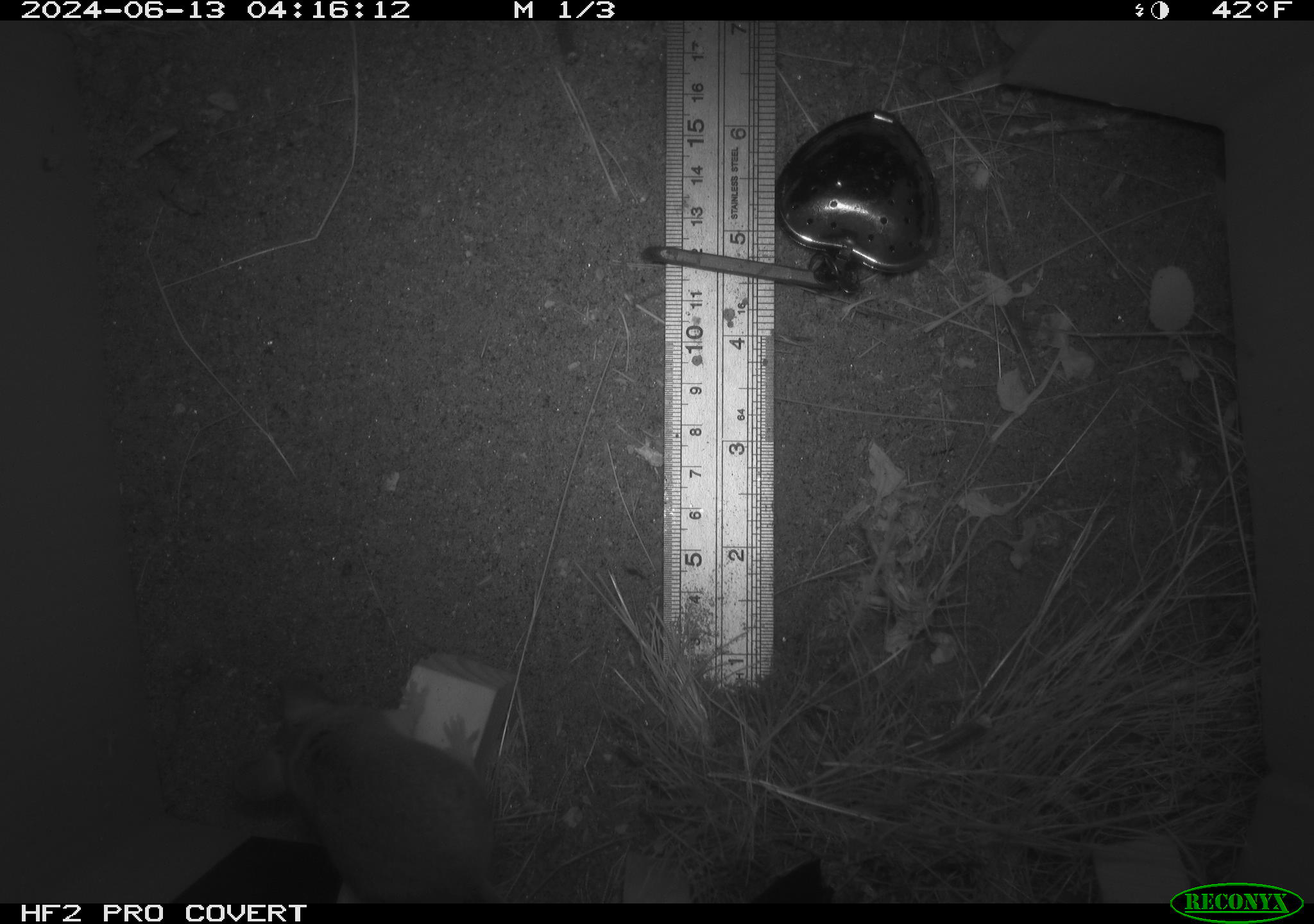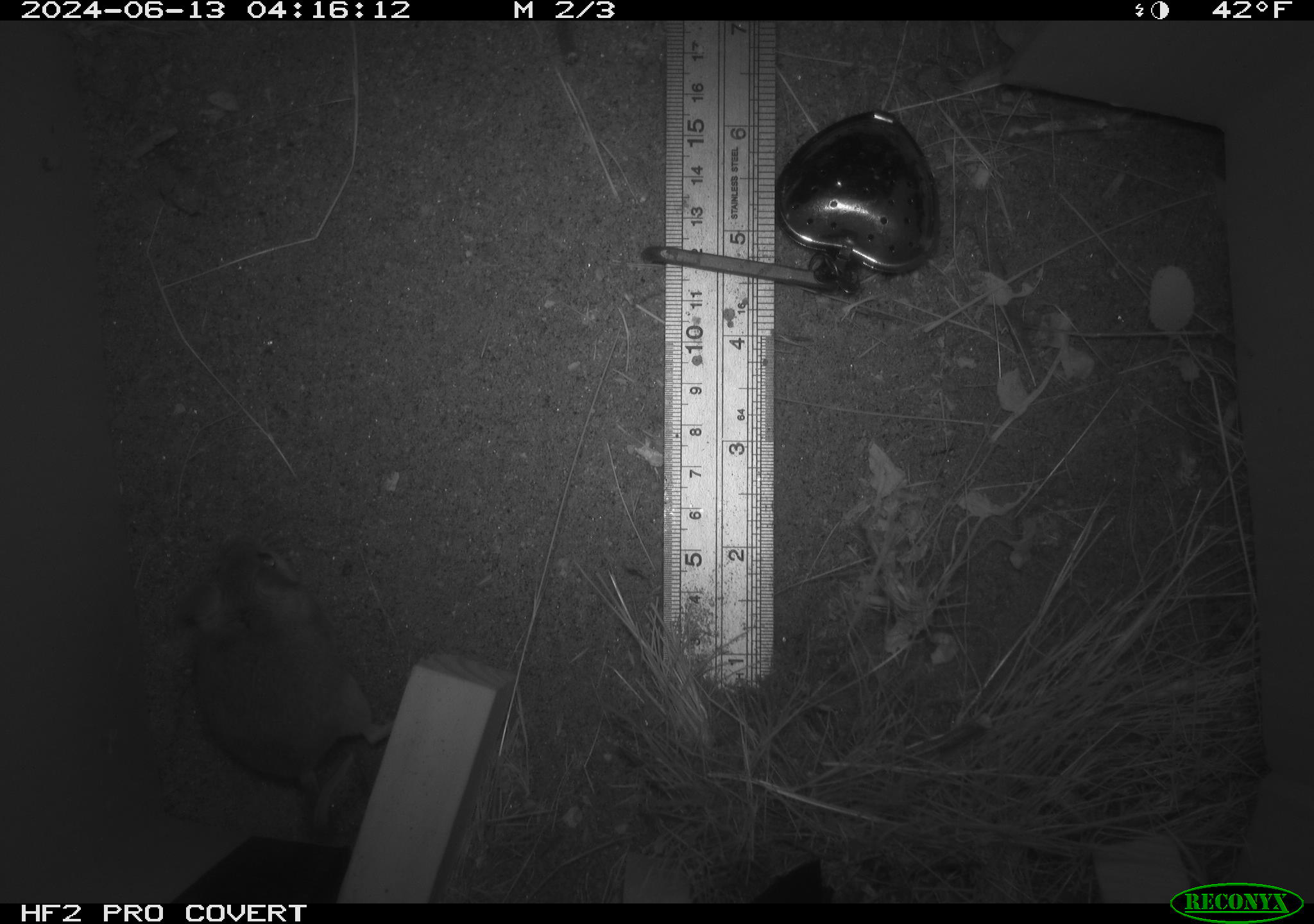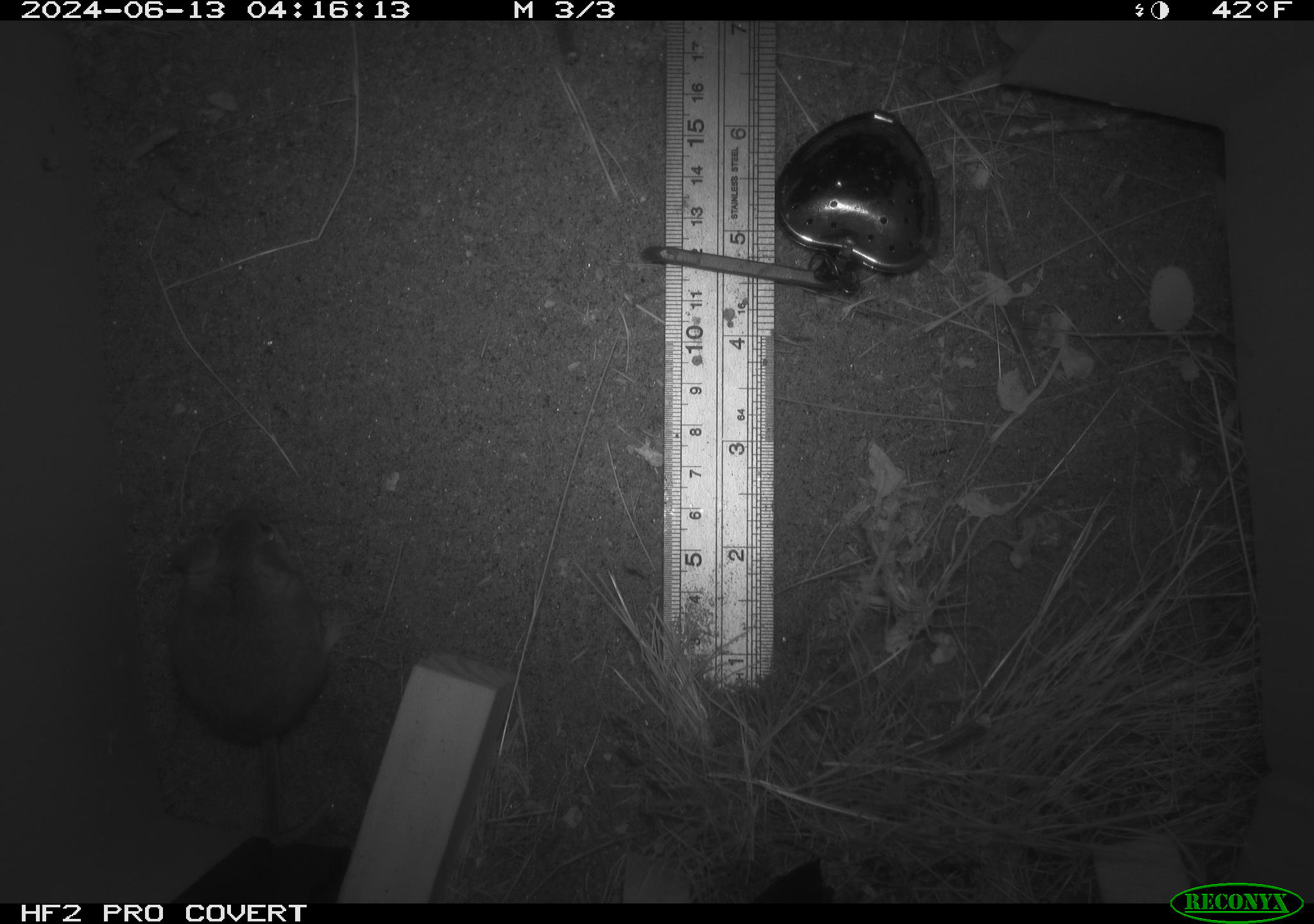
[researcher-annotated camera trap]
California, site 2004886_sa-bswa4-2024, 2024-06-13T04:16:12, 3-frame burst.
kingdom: Animalia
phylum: Chordata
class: Mammalia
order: Rodentia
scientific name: Rodentia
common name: rodent